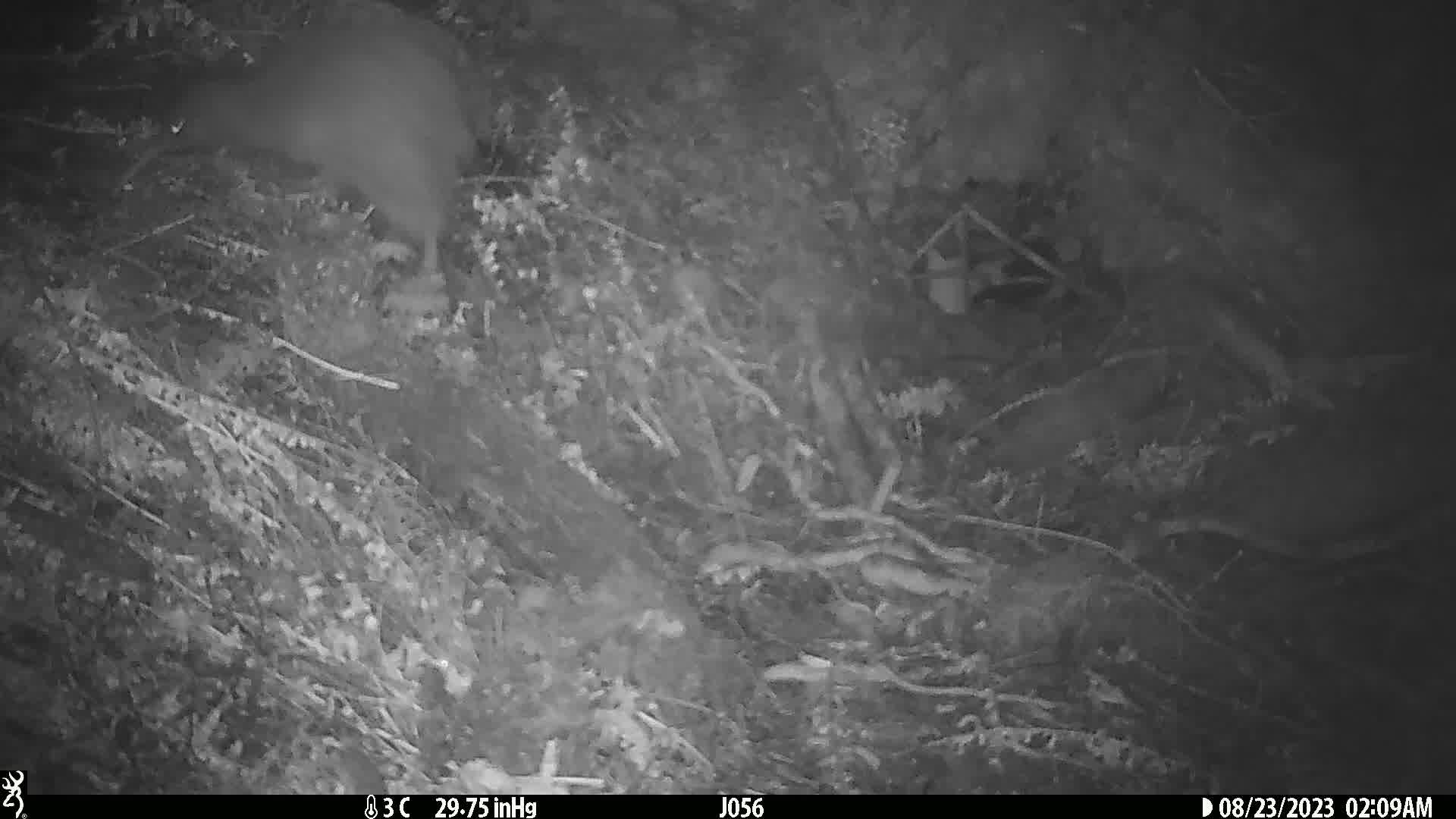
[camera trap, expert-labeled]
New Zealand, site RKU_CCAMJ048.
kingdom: Animalia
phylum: Chordata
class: Aves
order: Apterygiformes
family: Apterygidae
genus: Apteryx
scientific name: Apteryx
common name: kiwi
Kiwi (Apteryx).